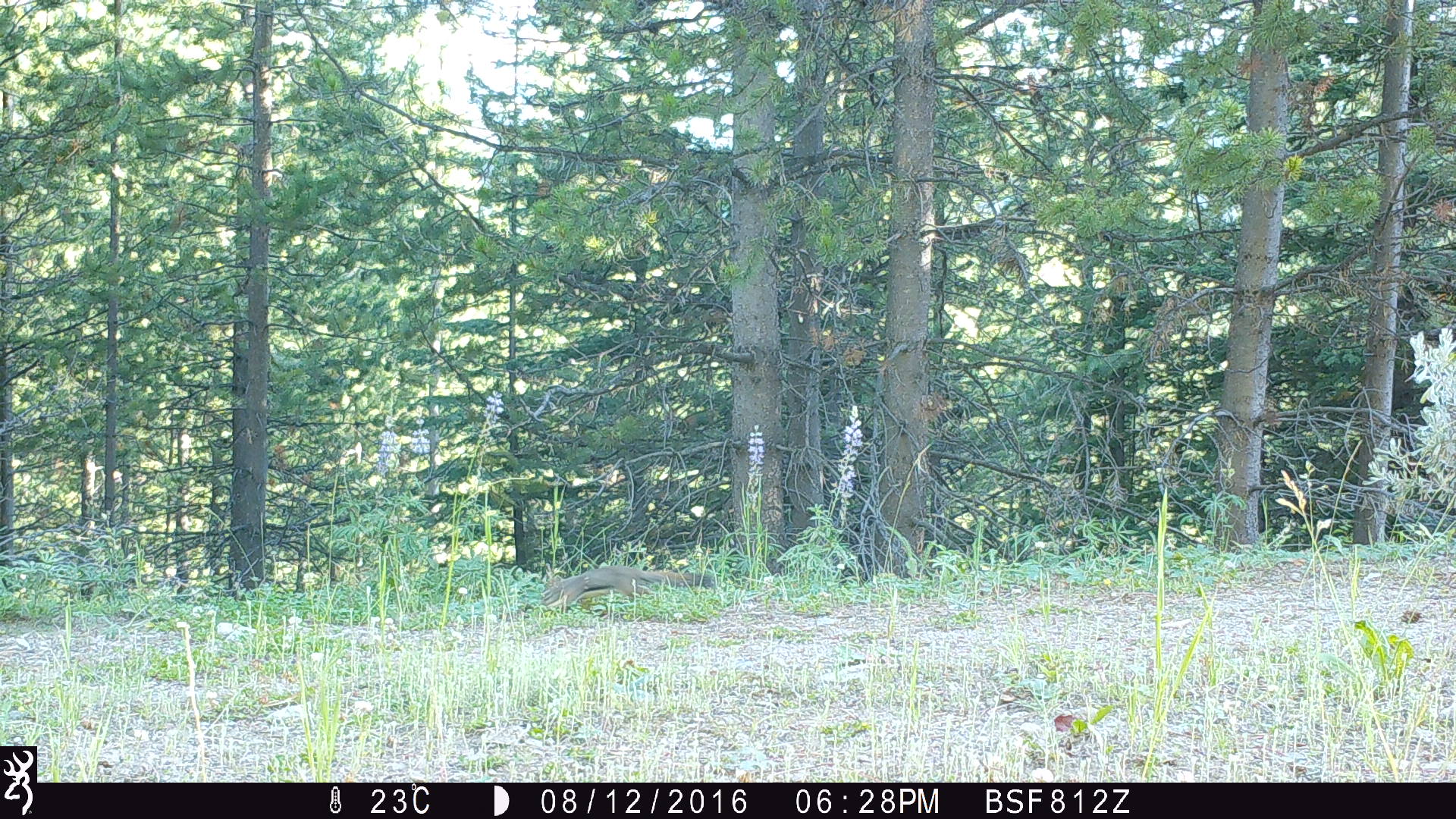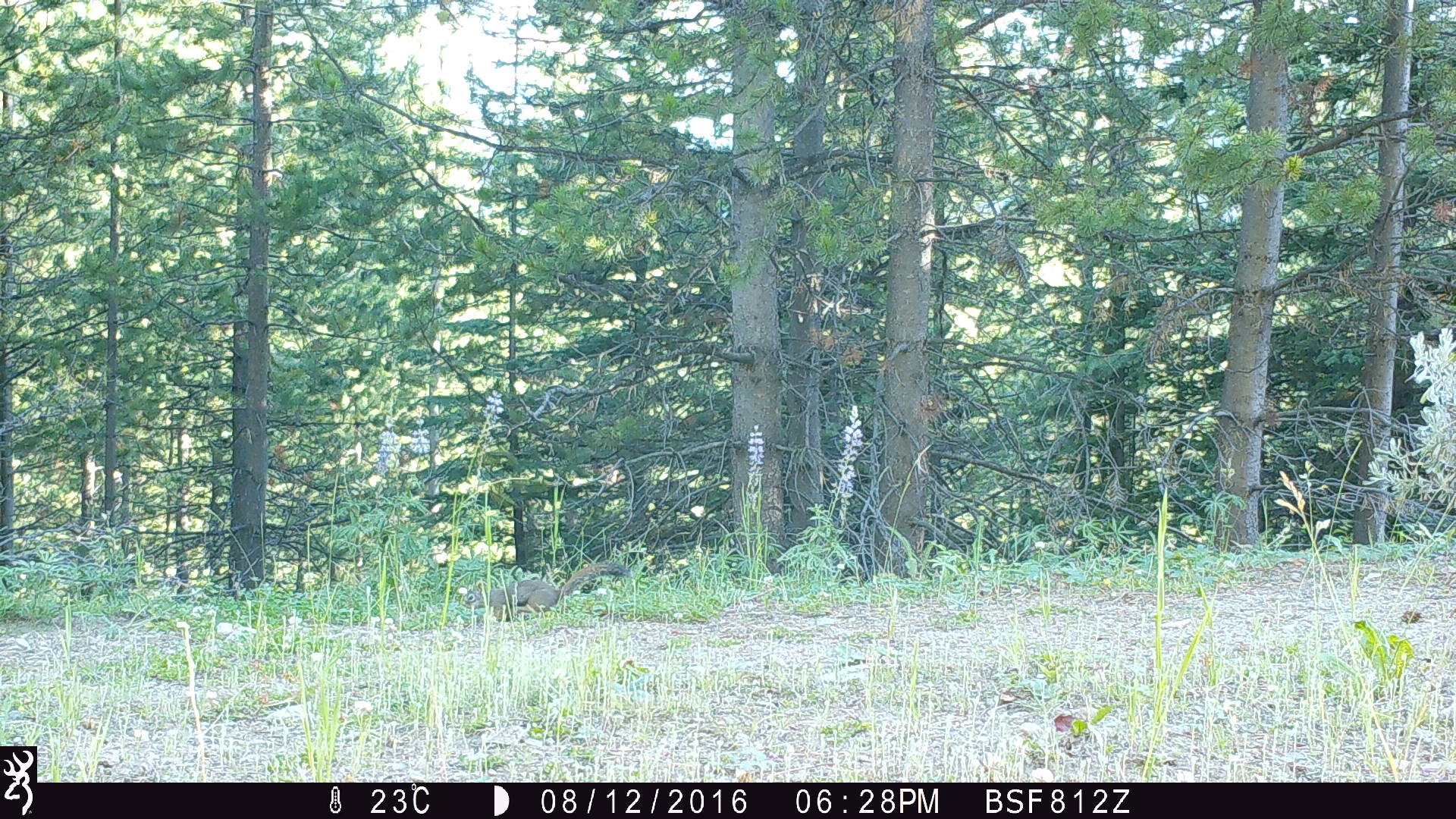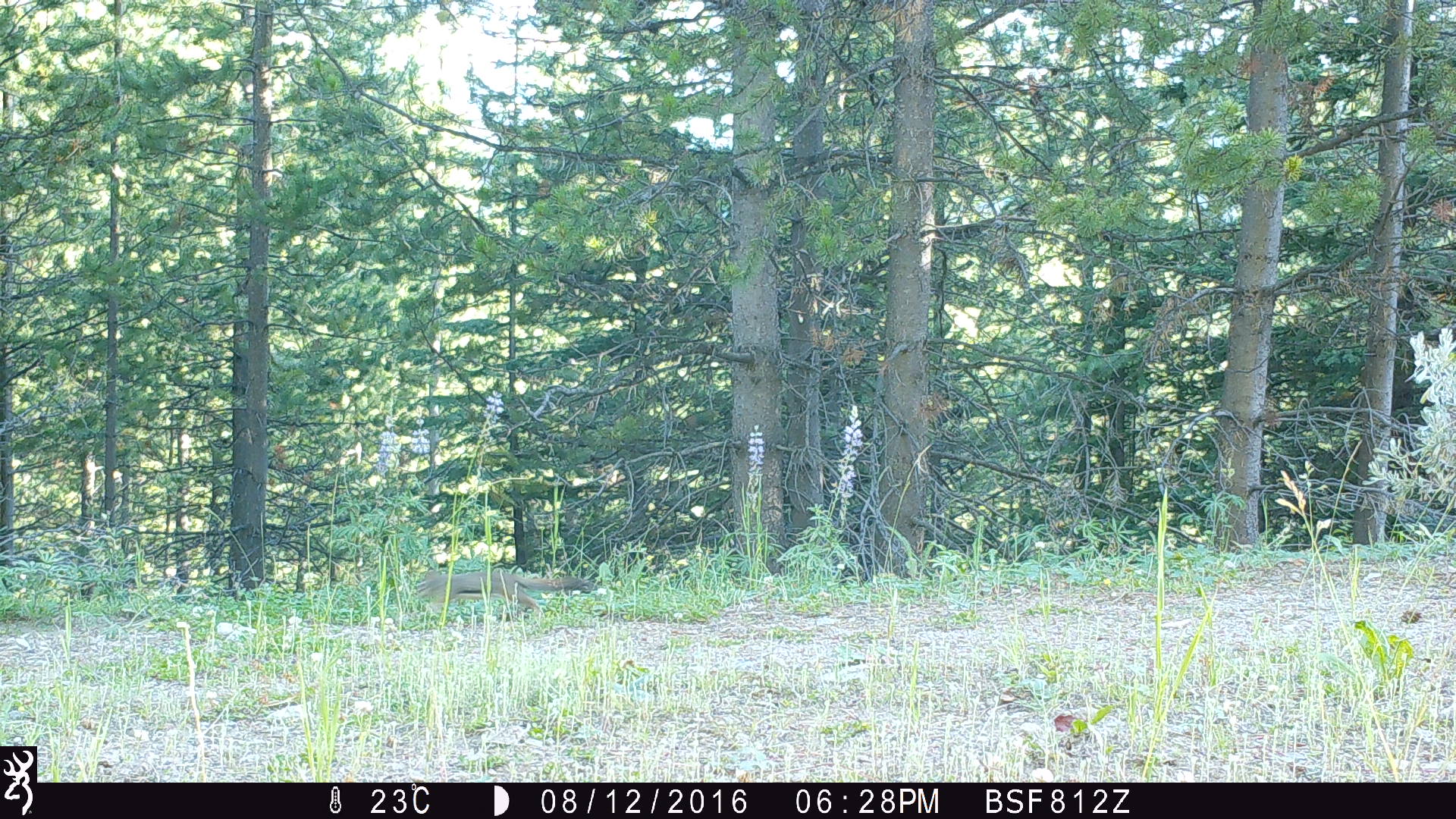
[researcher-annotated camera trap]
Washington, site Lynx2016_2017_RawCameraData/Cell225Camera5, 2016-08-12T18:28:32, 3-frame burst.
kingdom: Animalia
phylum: Chordata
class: Mammalia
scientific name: Mammalia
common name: small mammal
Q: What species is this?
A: Small mammal (Mammalia).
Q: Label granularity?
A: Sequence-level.